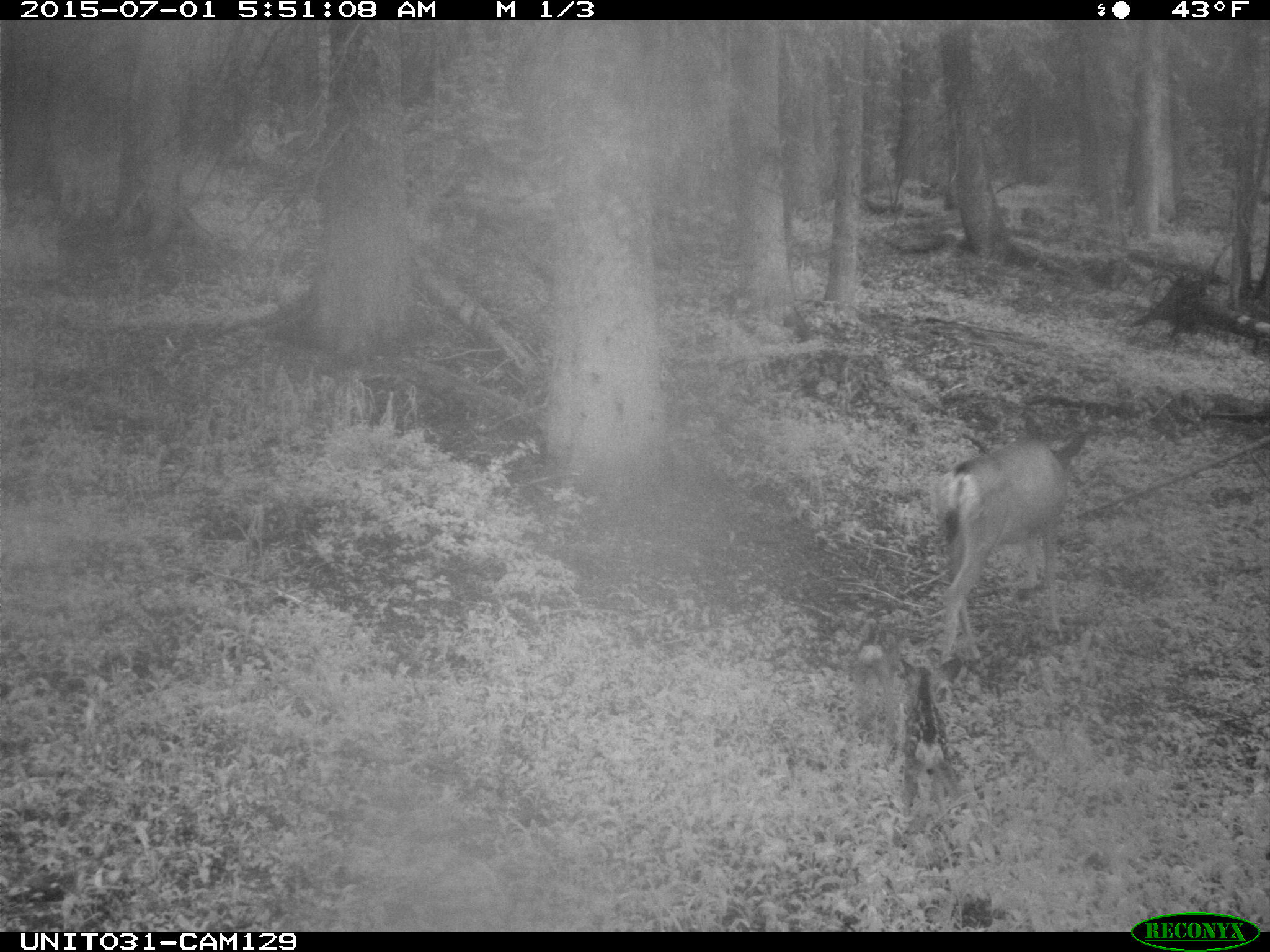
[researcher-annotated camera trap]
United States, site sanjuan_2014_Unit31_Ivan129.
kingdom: Animalia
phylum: Chordata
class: Mammalia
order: Artiodactyla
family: Cervidae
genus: Odocoileus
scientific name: Odocoileus hemionus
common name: mule deer